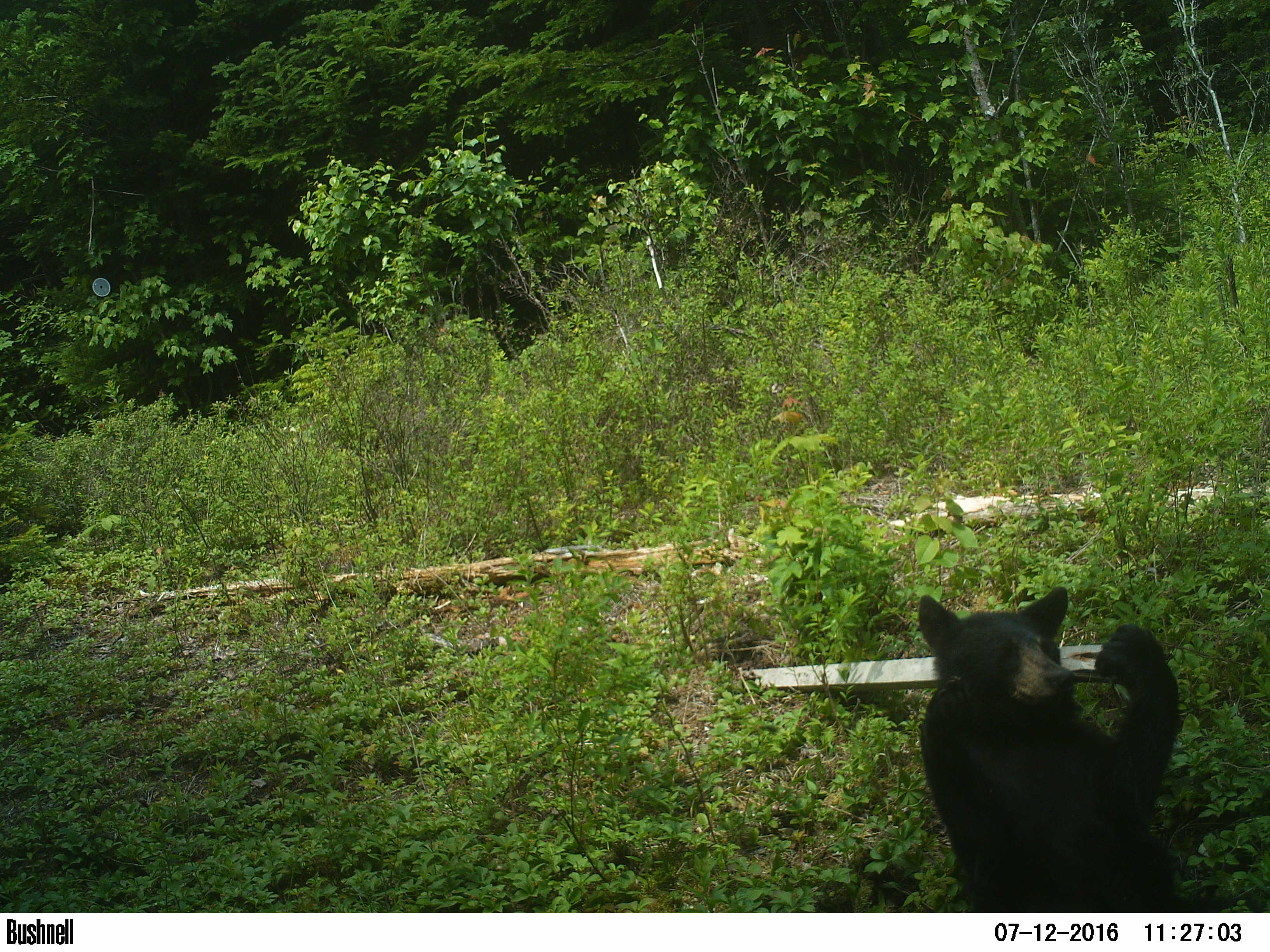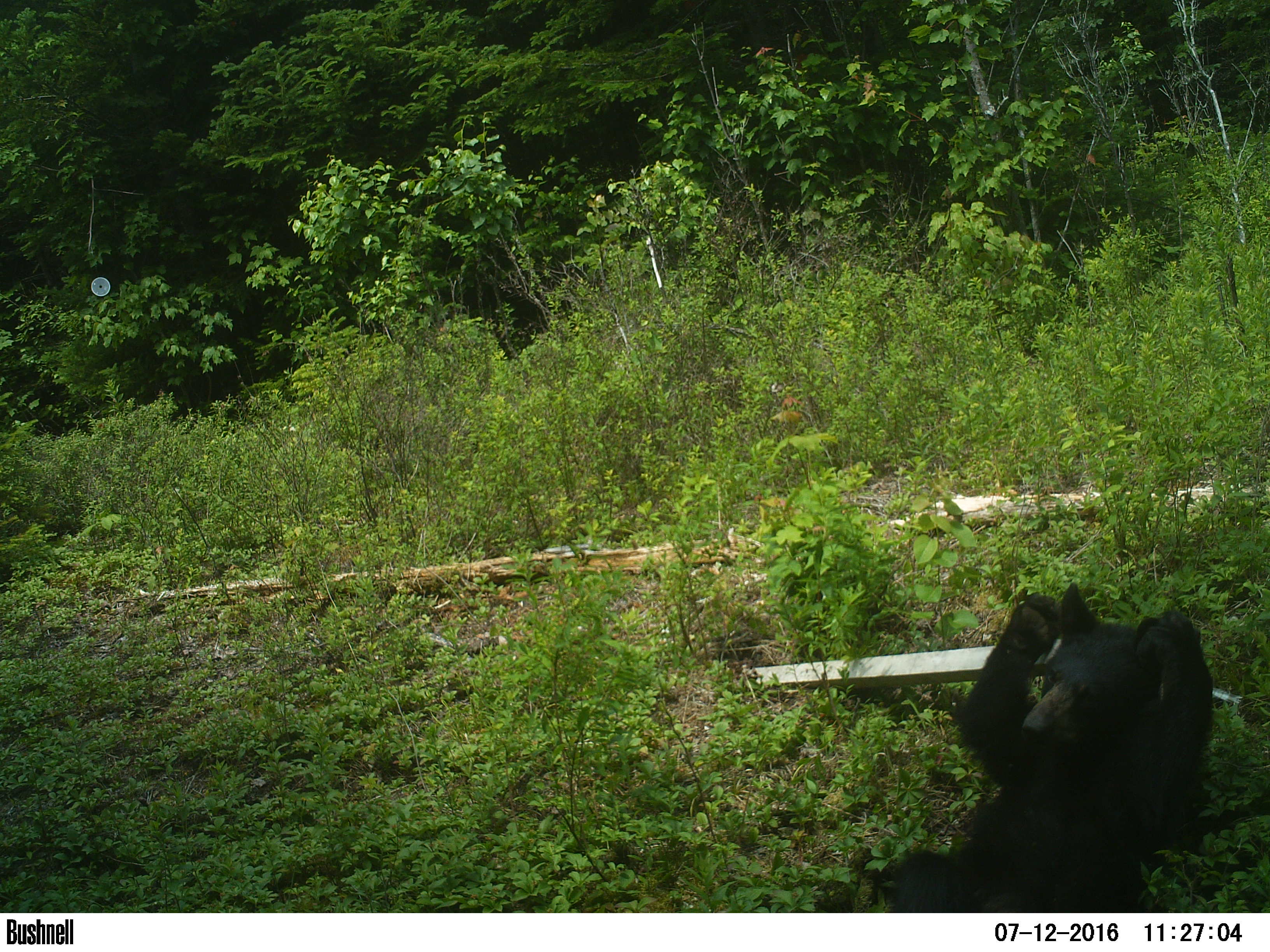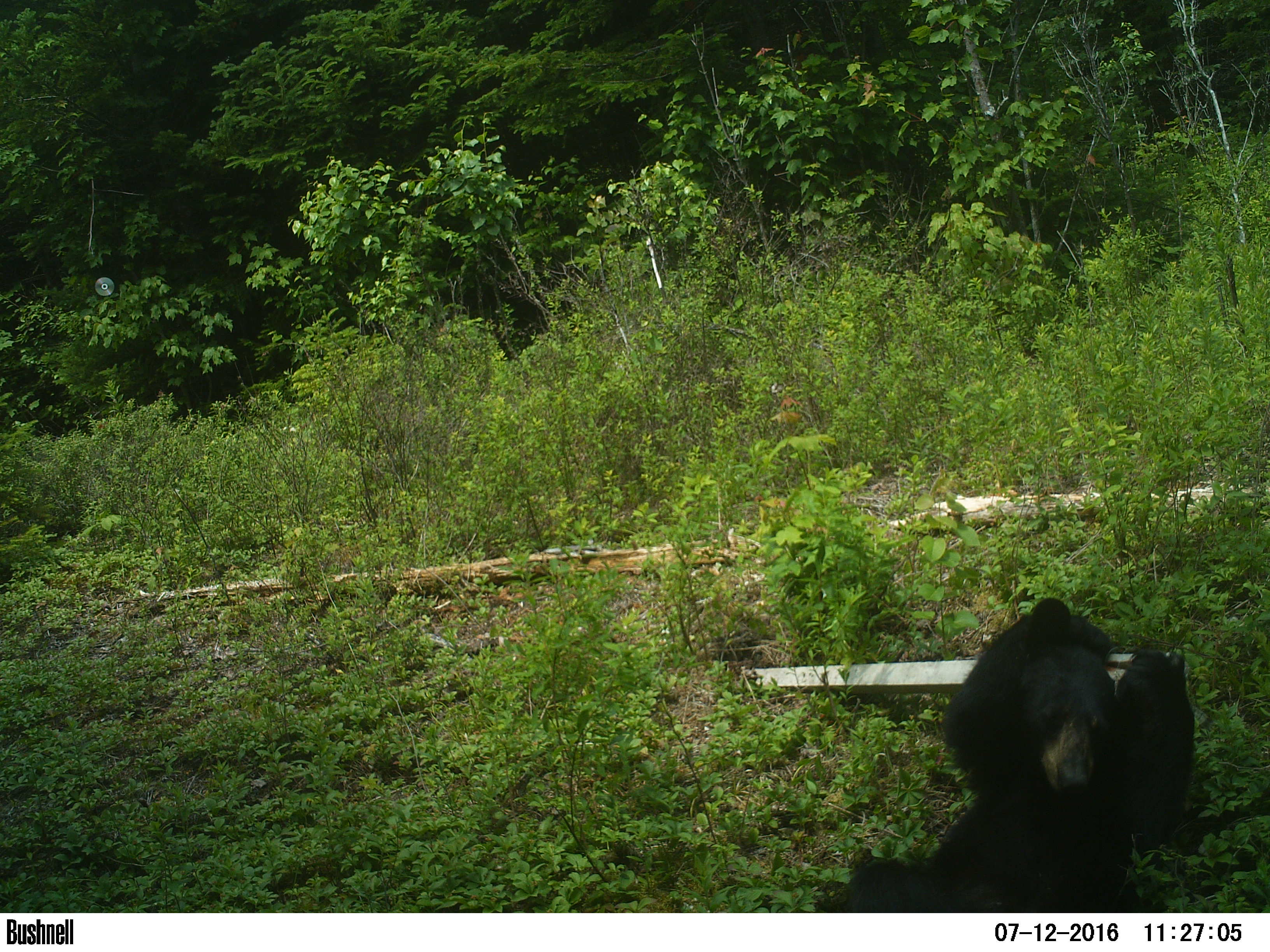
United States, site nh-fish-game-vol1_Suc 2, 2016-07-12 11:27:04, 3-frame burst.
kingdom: Animalia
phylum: Chordata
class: Mammalia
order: Carnivora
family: Ursidae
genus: Ursus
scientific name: Ursus americanus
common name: black bear